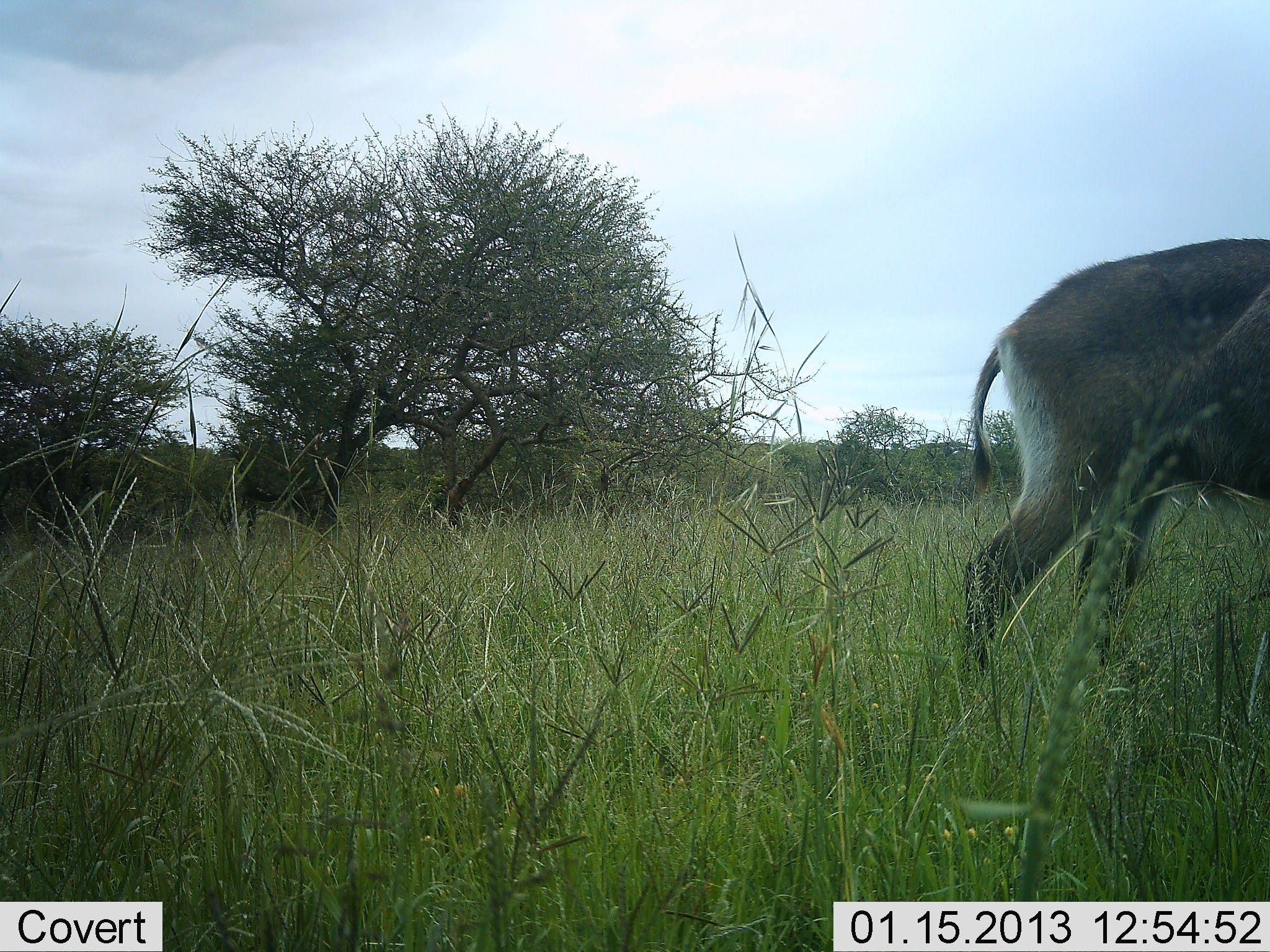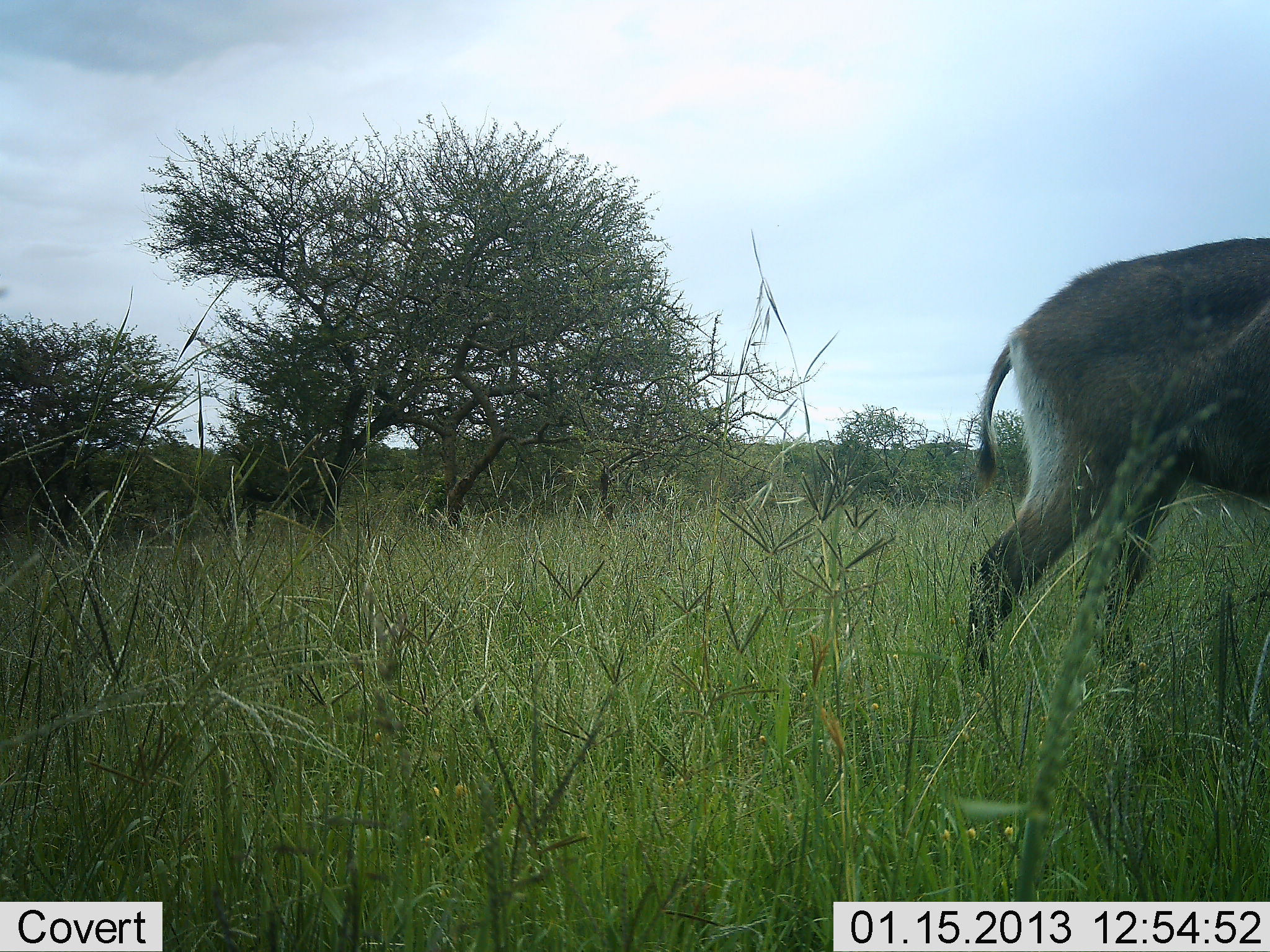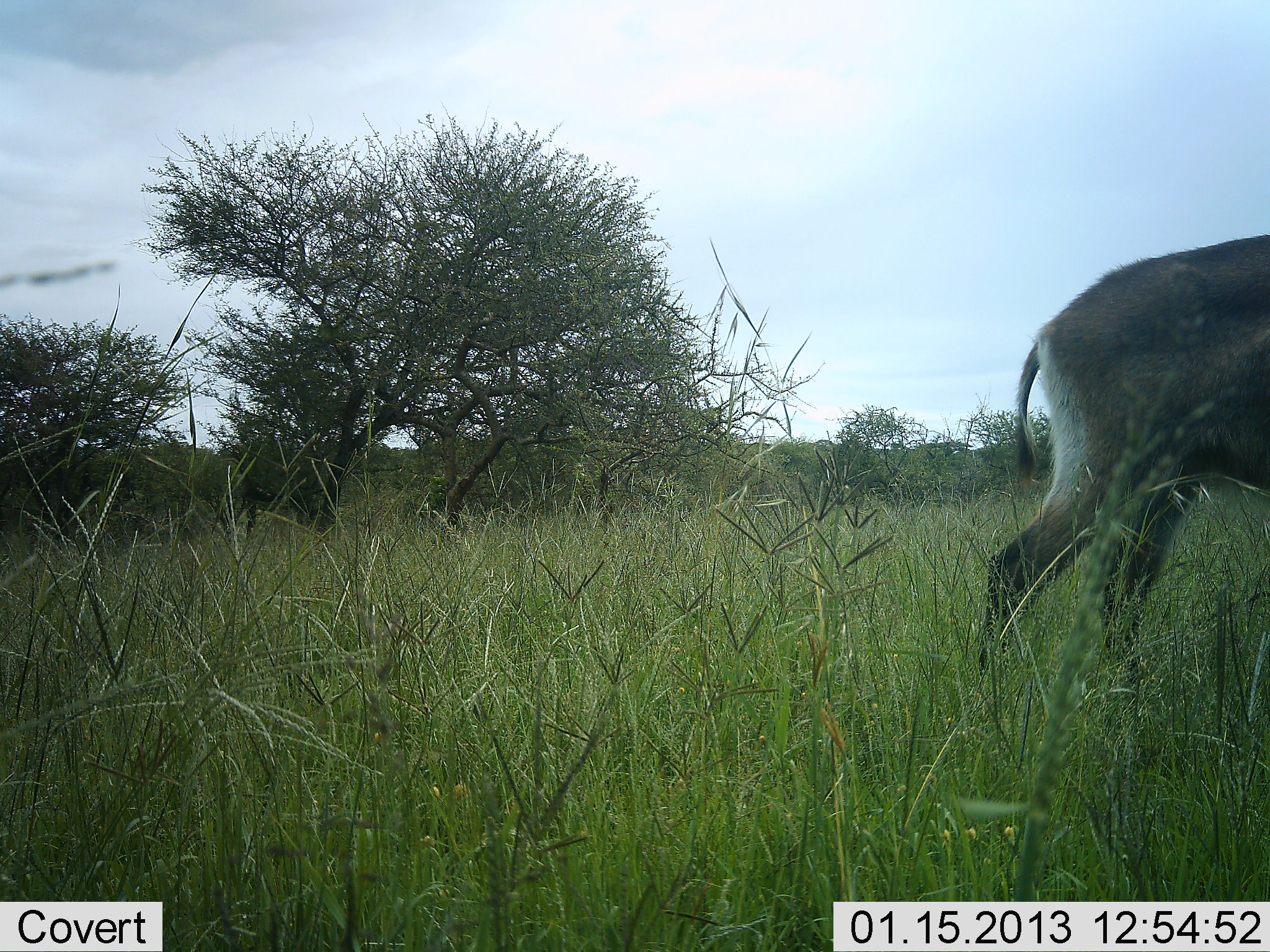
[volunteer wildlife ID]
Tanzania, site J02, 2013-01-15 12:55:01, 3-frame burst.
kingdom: Animalia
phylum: Chordata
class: Mammalia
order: Artiodactyla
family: Bovidae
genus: Kobus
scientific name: Kobus ellipsiprymnus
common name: waterbuck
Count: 1.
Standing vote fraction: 76%.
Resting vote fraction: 0%.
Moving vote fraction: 24%.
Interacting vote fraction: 0%.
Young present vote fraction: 4%.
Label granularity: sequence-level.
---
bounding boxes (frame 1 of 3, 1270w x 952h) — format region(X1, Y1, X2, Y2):
animal: region(955, 236, 1270, 692)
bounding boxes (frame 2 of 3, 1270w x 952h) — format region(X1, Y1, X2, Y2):
animal: region(957, 236, 1270, 692)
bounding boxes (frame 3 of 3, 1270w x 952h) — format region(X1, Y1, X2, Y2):
animal: region(975, 236, 1270, 692)